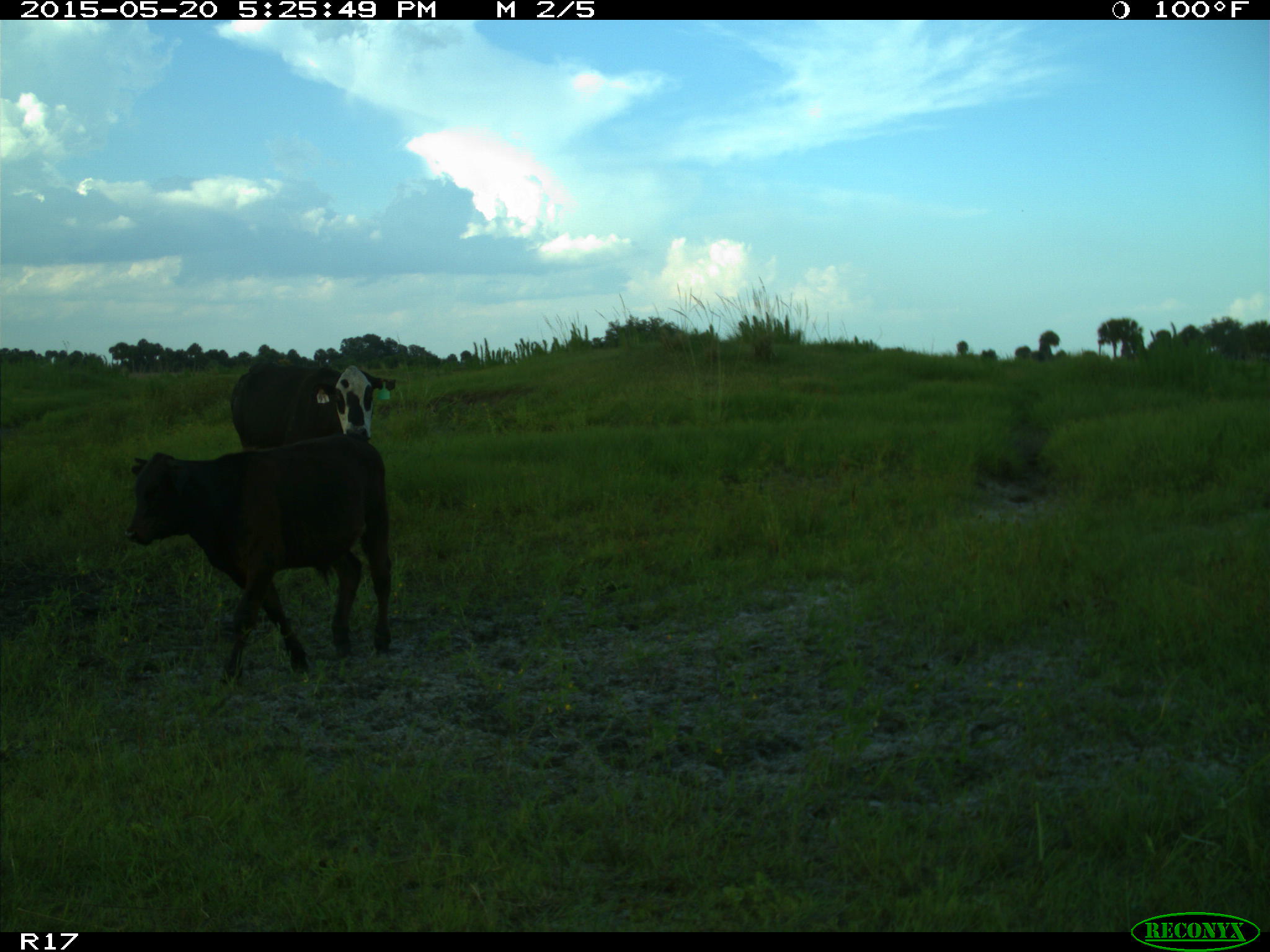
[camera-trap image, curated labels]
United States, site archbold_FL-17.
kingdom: Animalia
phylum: Chordata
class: Mammalia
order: Artiodactyla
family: Bovidae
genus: Bos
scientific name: Bos taurus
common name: domestic cow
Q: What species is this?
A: Bos taurus (domestic cow).